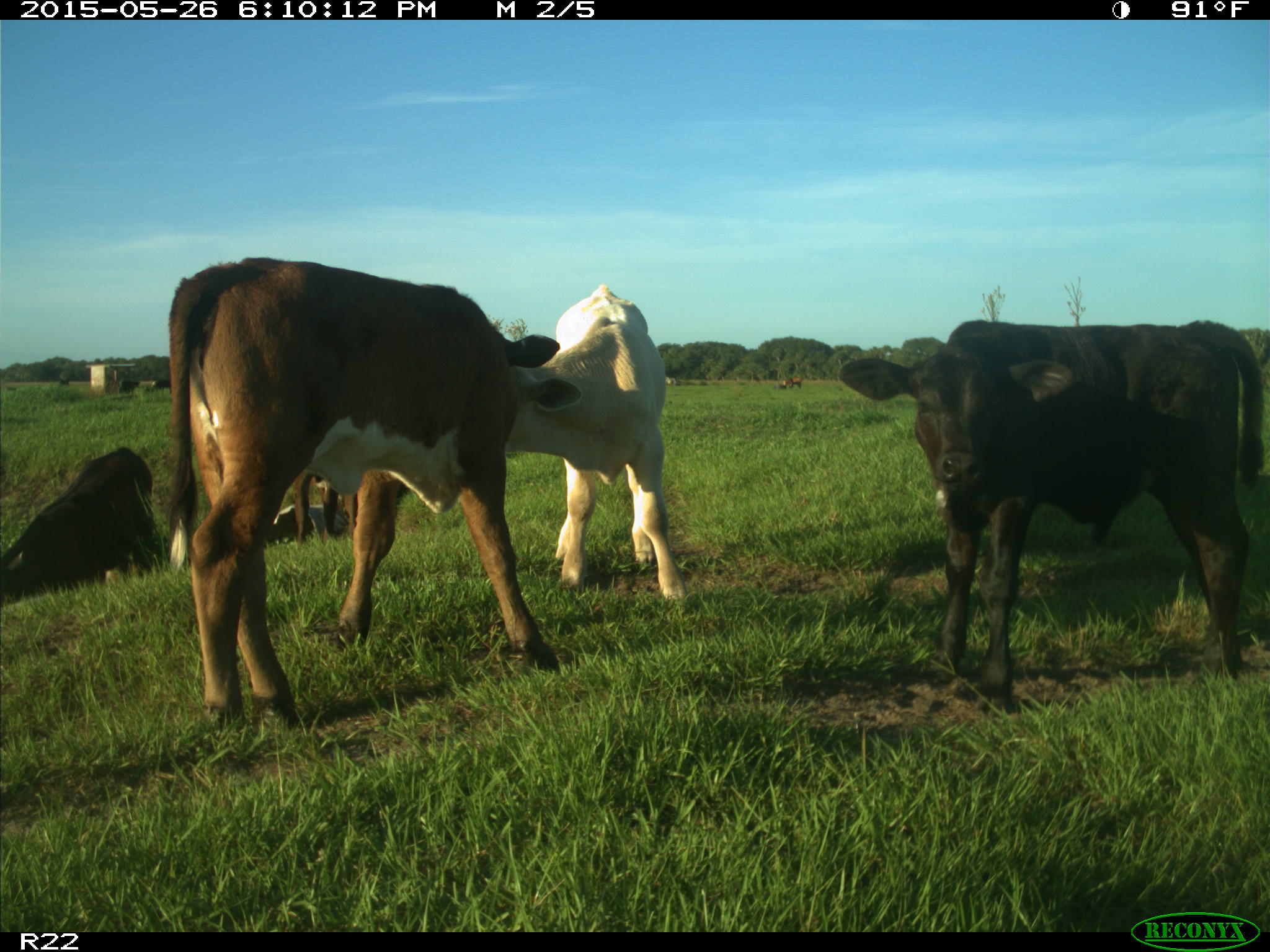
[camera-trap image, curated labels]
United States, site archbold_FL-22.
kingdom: Animalia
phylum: Chordata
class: Mammalia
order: Artiodactyla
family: Bovidae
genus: Bos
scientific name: Bos taurus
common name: domestic cow